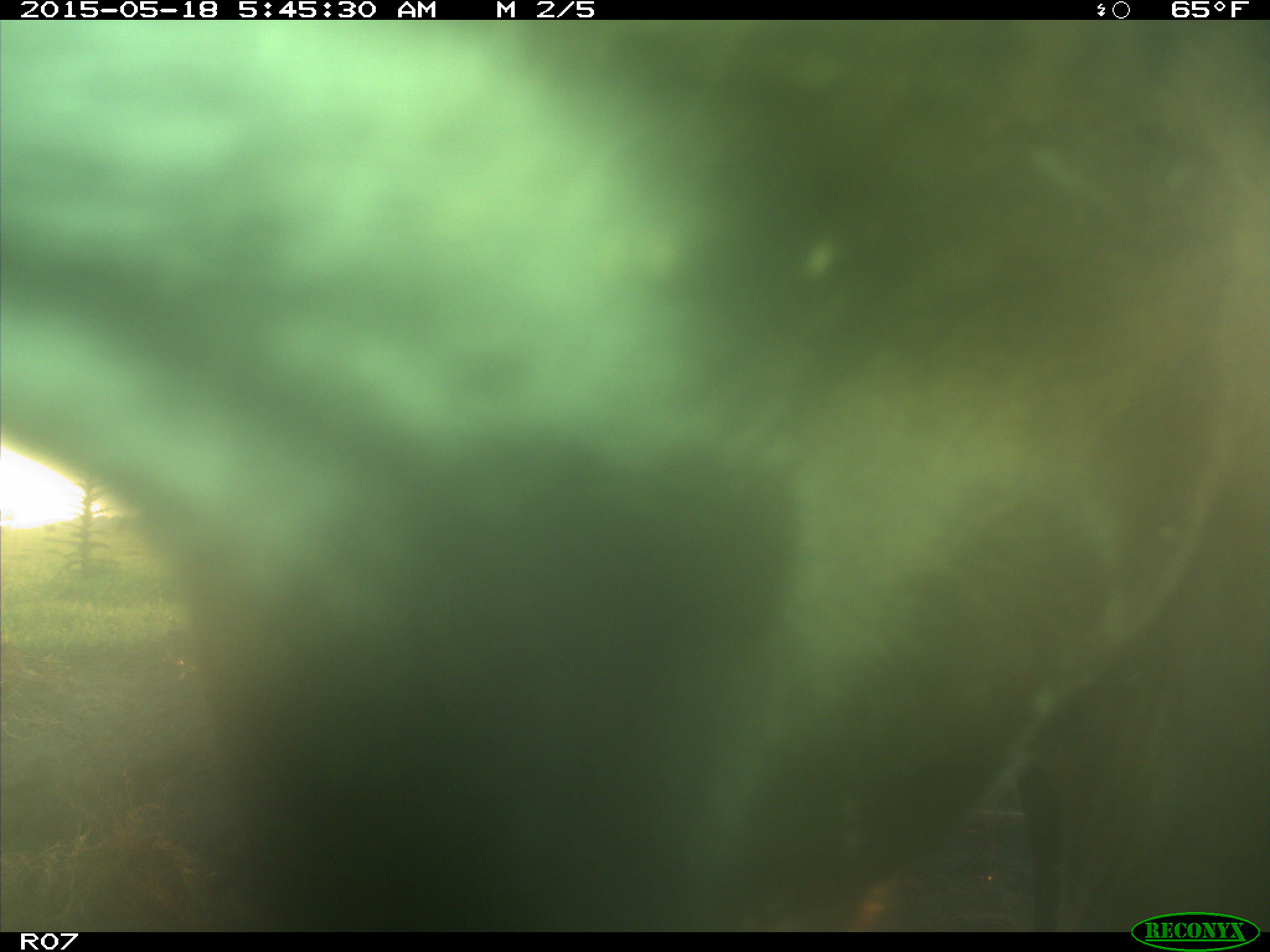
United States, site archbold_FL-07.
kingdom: Animalia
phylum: Chordata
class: Mammalia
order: Artiodactyla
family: Bovidae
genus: Bos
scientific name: Bos taurus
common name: domestic cow